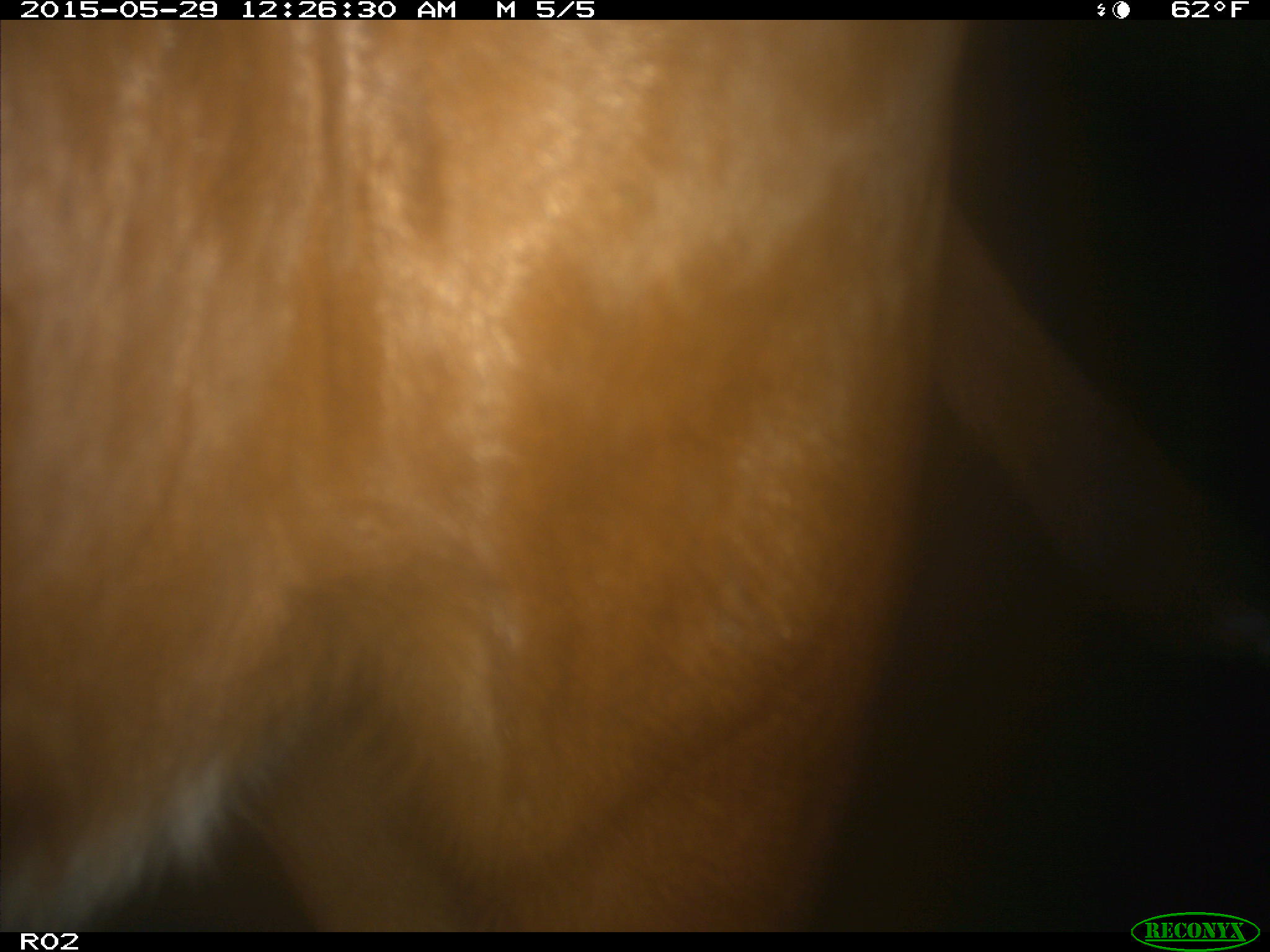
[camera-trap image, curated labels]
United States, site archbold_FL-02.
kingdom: Animalia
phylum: Chordata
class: Mammalia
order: Artiodactyla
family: Bovidae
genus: Bos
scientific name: Bos taurus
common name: domestic cow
Bos taurus (domestic cow).